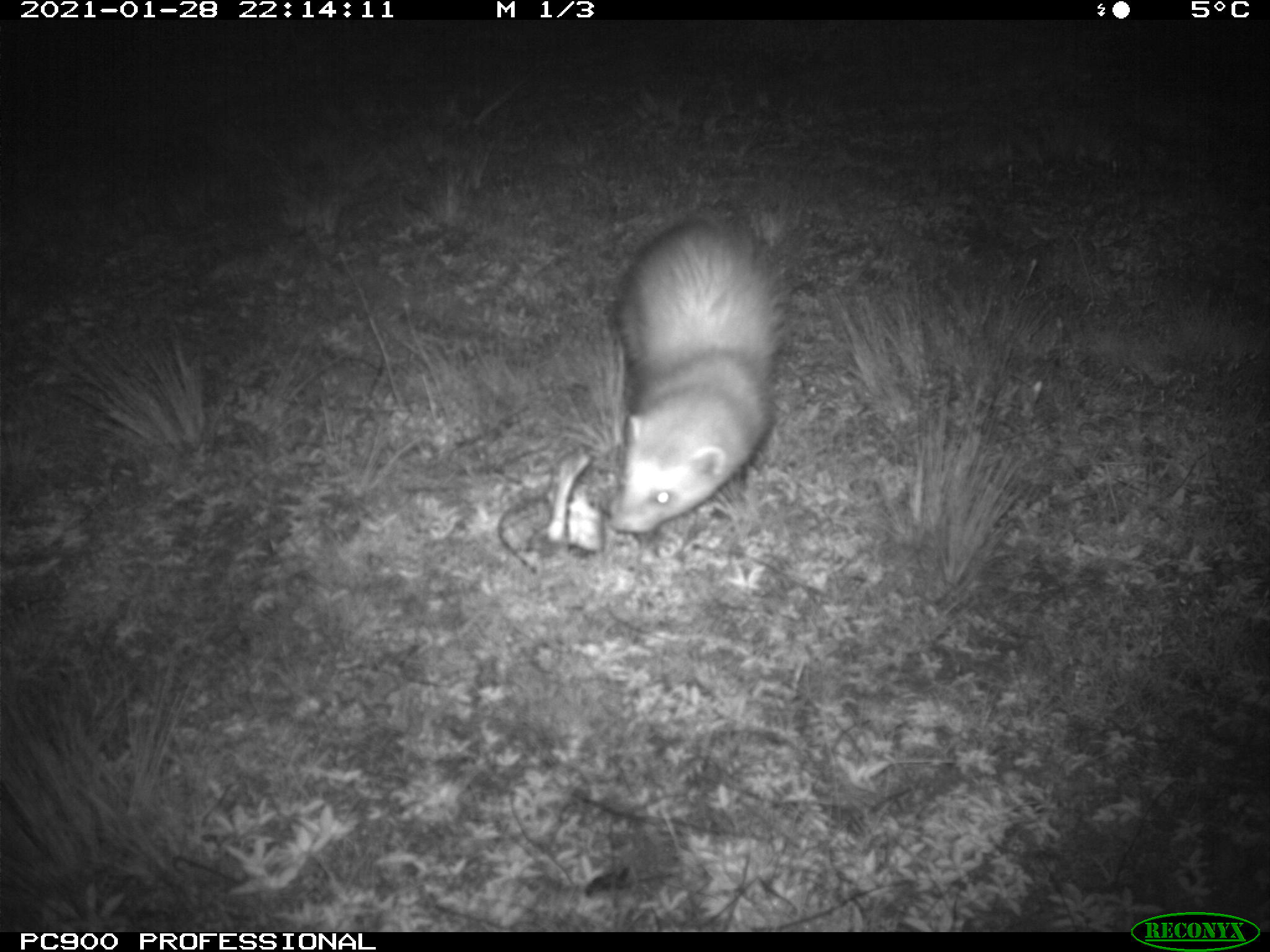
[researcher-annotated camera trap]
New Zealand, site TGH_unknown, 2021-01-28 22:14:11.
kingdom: Animalia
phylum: Chordata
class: Mammalia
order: Carnivora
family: Mustelidae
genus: Mustela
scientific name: Mustela furo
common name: ferret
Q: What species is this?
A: Ferret (Mustela furo).